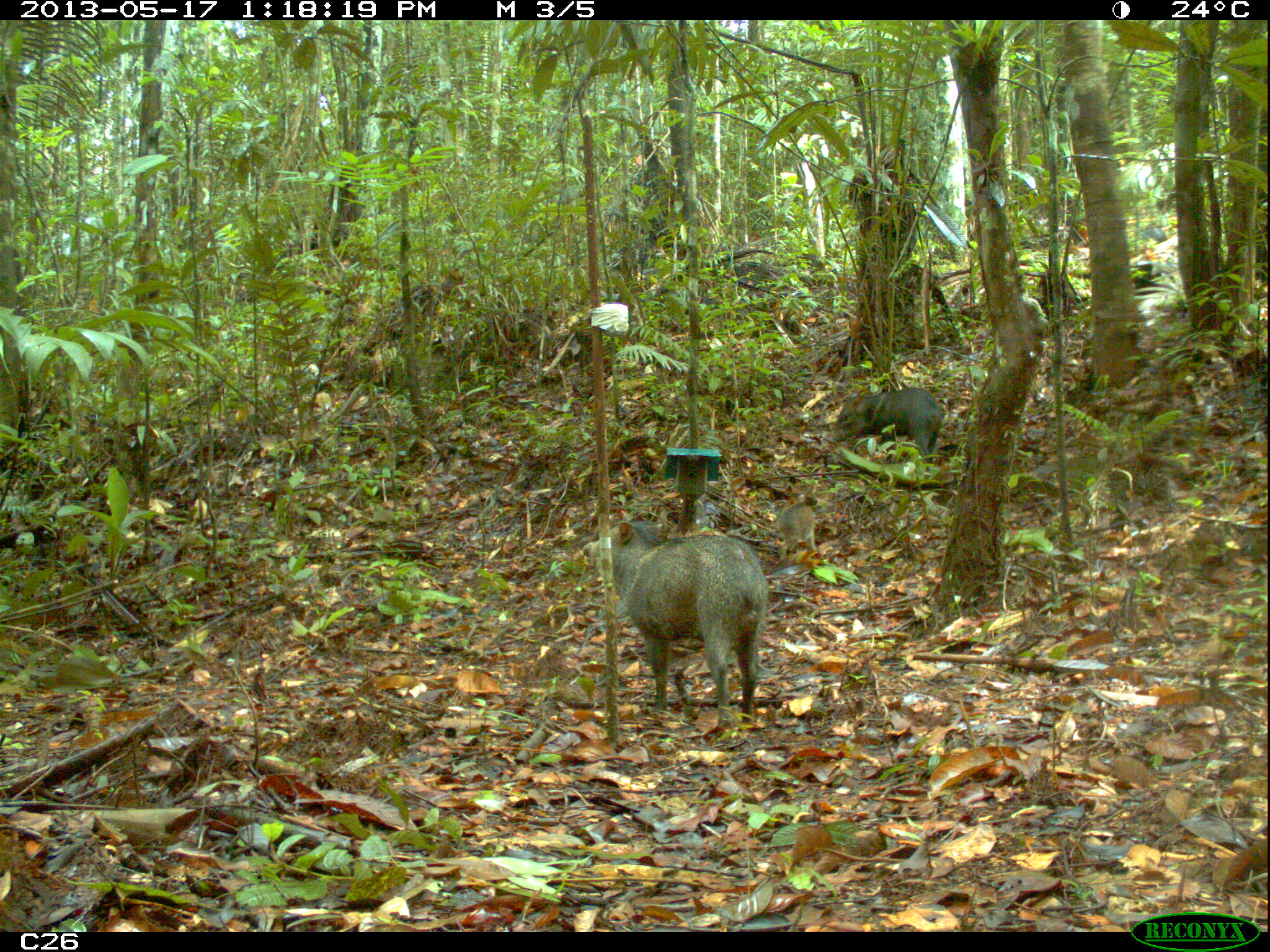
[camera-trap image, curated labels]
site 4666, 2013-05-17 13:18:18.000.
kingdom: Animalia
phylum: Chordata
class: Mammalia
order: Artiodactyla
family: Tayassuidae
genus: Pecari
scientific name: Pecari tajacu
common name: collared peccary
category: tayassu tajacu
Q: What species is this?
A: Tayassu tajacu (collared peccary) (Pecari tajacu).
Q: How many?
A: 3.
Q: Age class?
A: Adult.